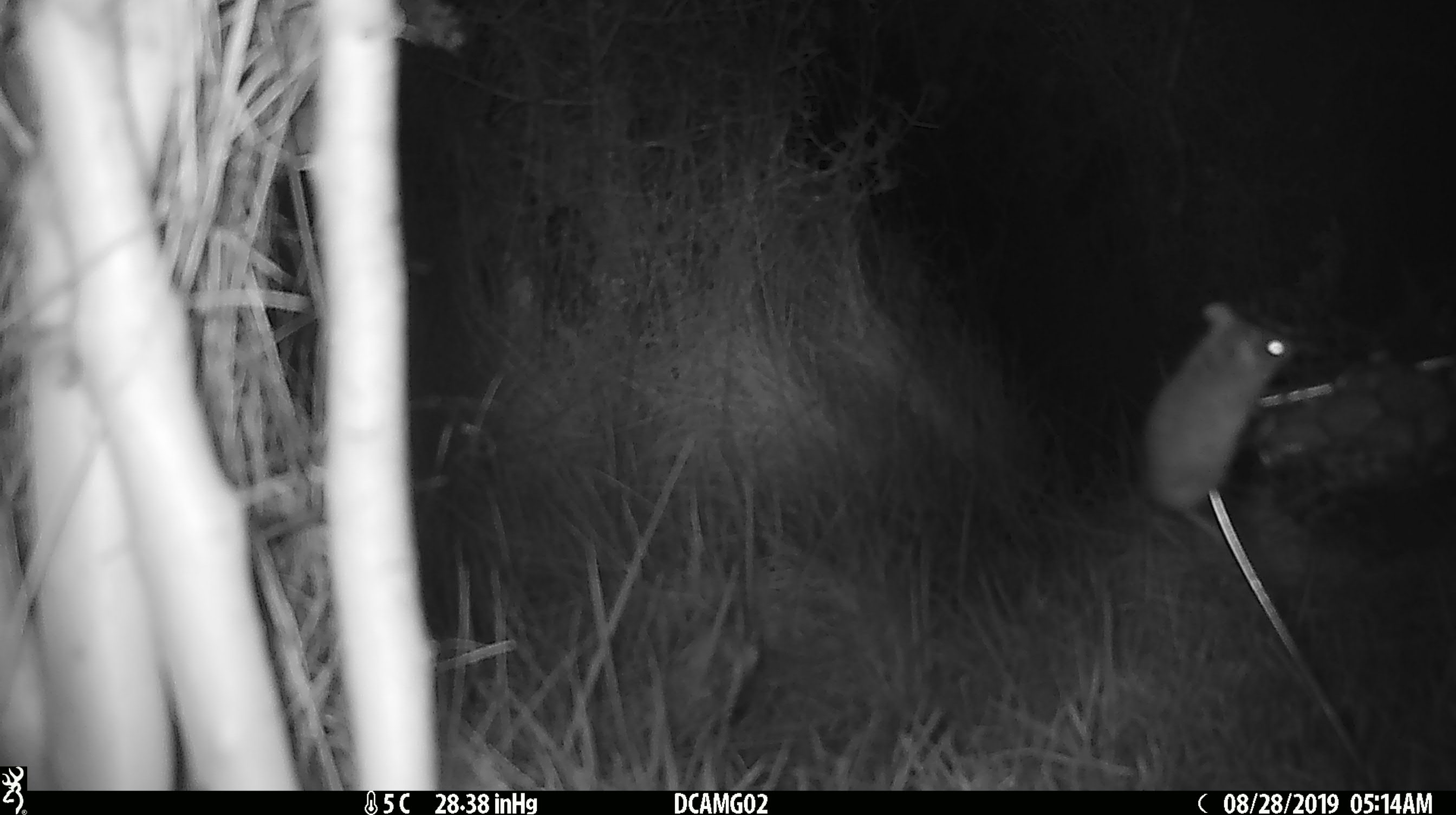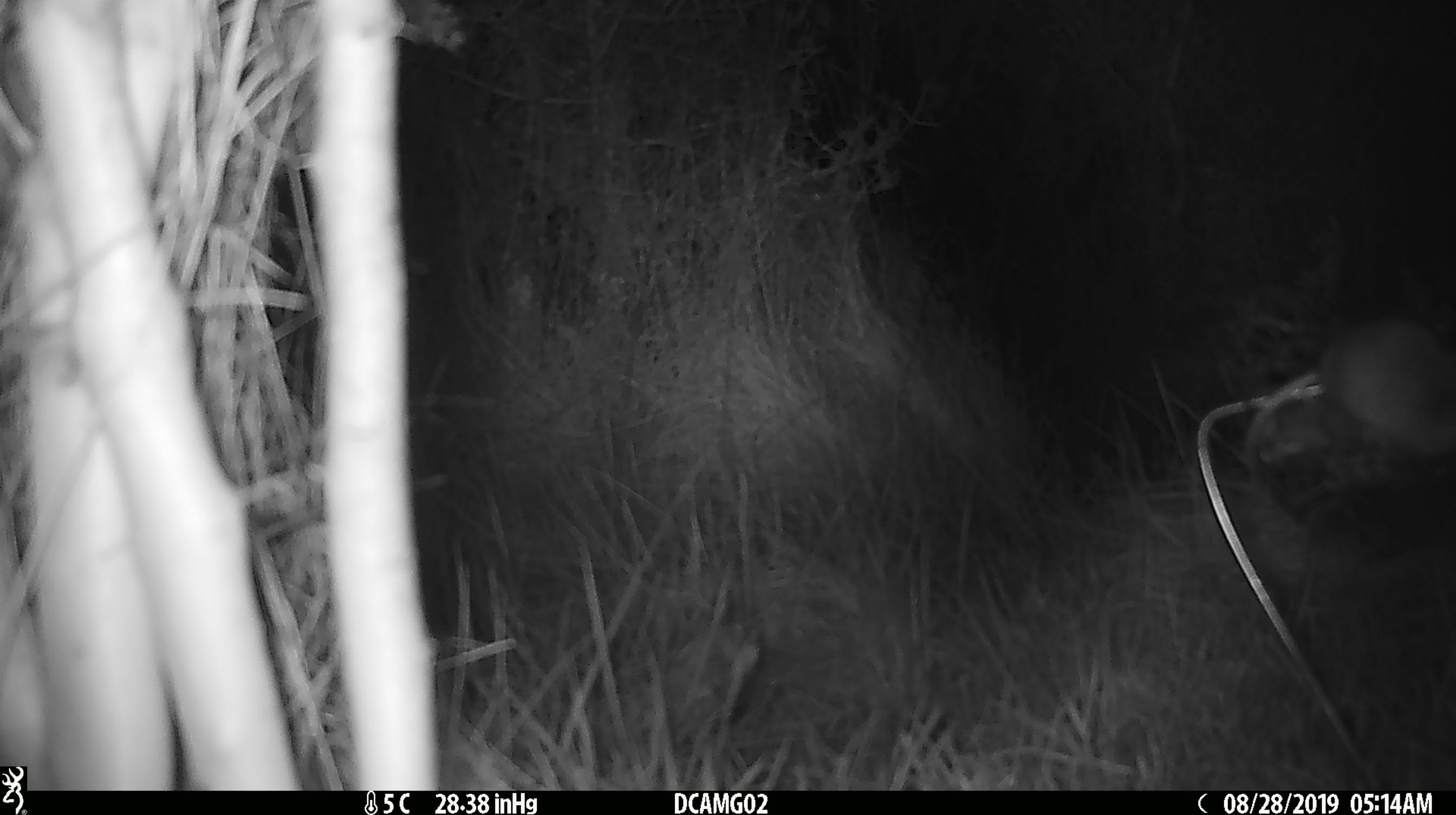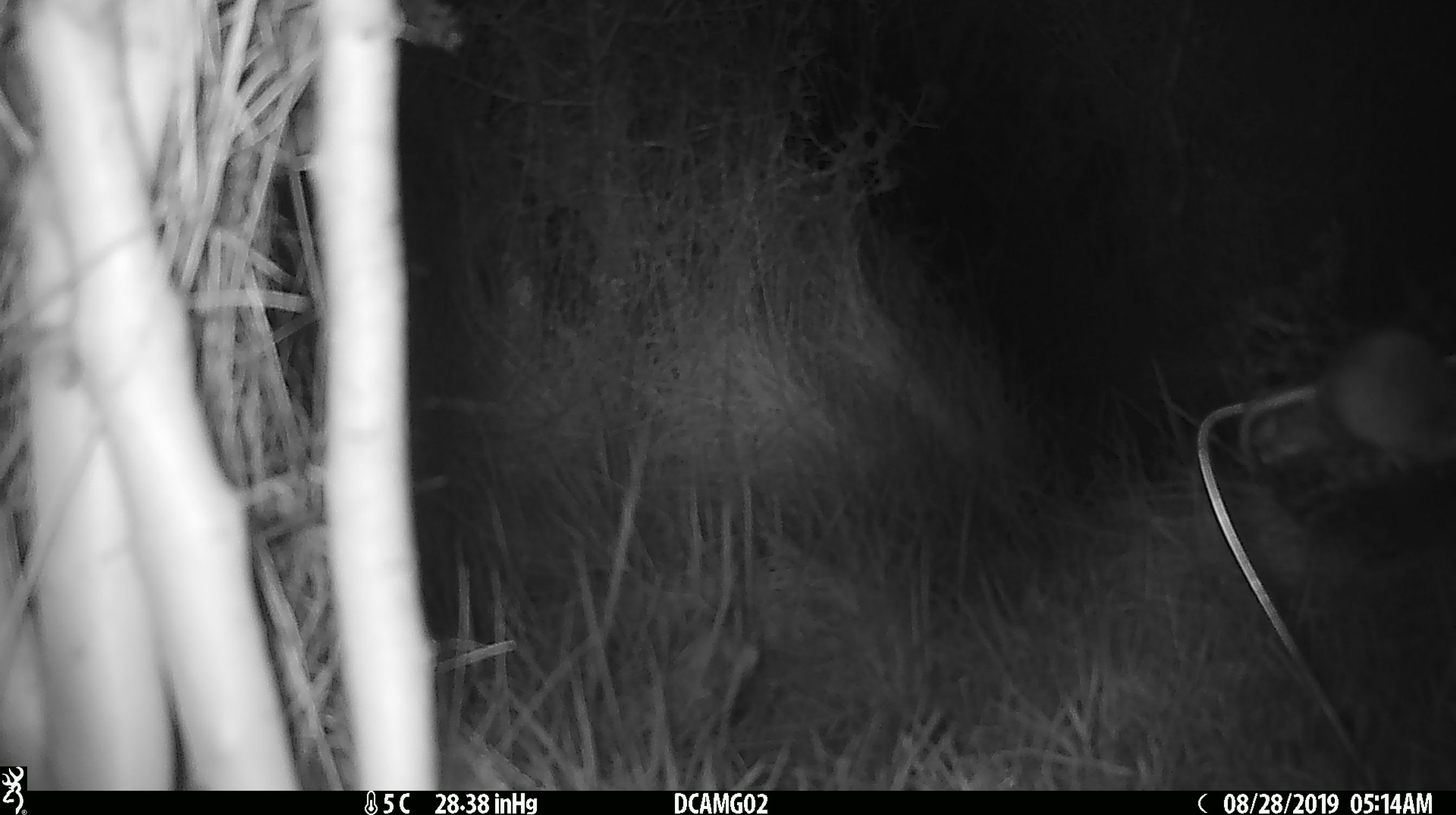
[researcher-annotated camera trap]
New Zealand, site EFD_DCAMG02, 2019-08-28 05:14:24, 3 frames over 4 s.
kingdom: Animalia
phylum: Chordata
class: Mammalia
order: Rodentia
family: Muridae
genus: Mus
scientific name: Mus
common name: mouse